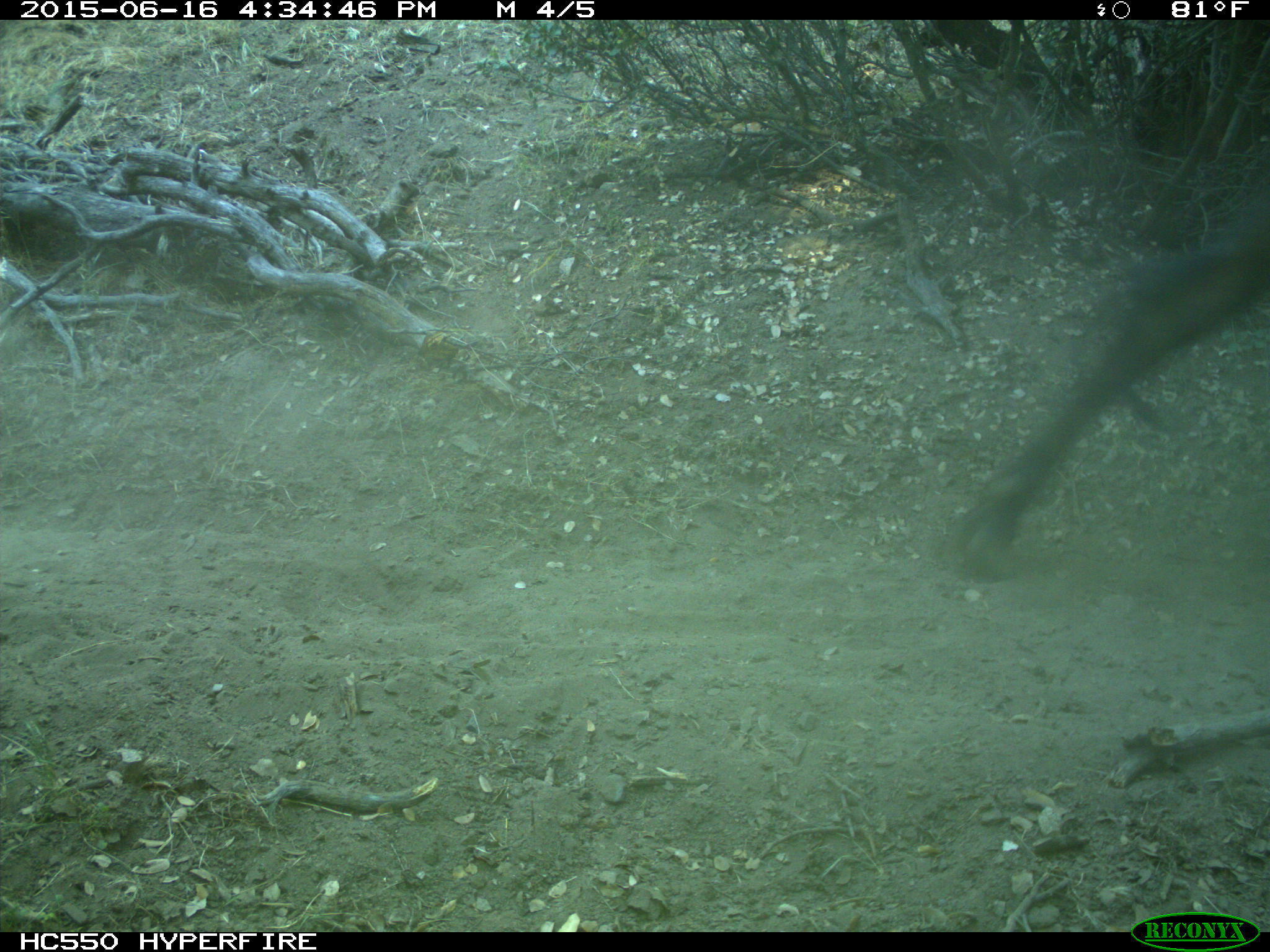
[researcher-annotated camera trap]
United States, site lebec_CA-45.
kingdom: Animalia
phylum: Chordata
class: Mammalia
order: Artiodactyla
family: Bovidae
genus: Bos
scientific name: Bos taurus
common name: domestic cow